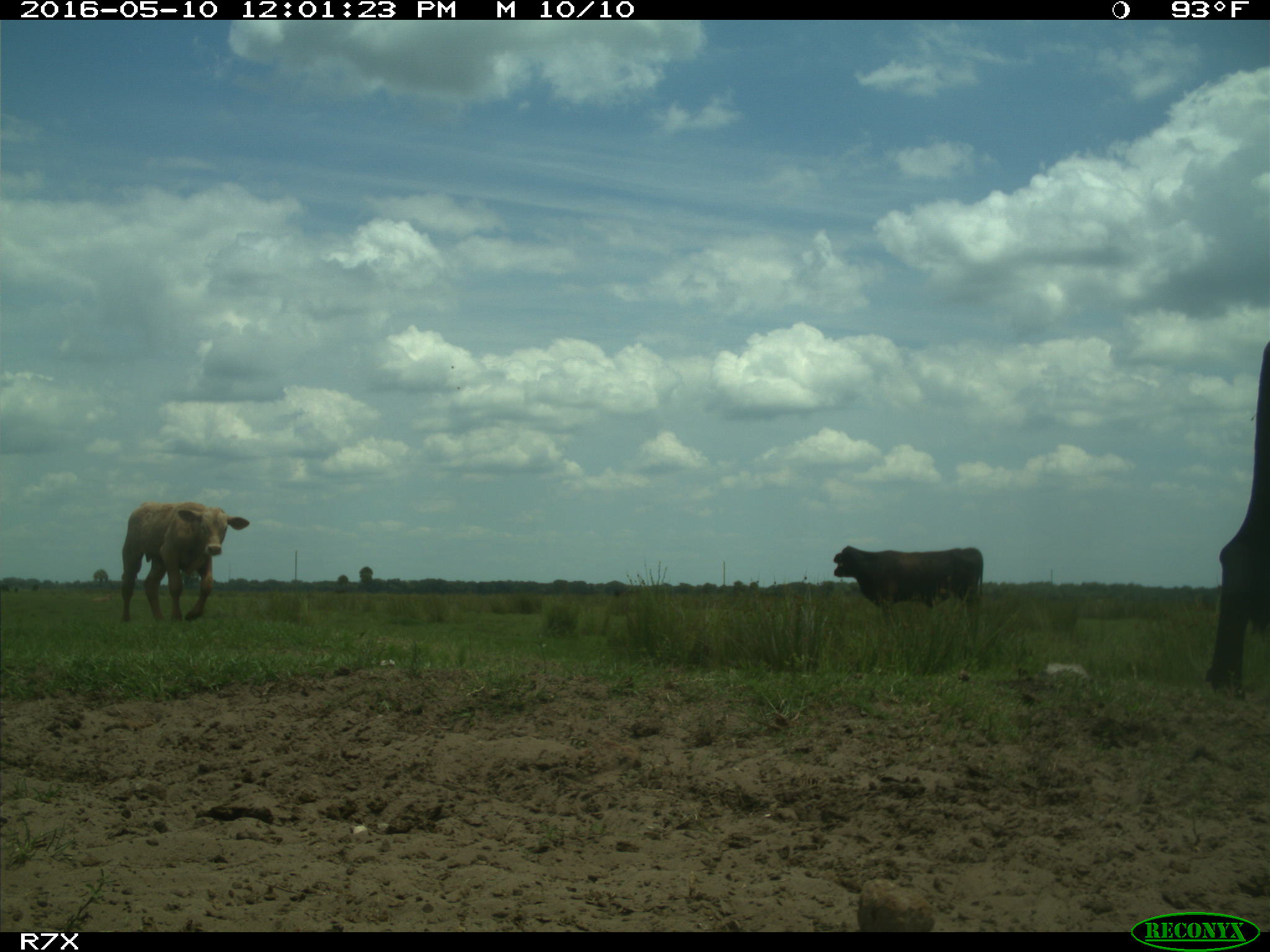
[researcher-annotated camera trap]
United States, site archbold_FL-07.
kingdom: Animalia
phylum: Chordata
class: Mammalia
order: Artiodactyla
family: Bovidae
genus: Bos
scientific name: Bos taurus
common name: domestic cow